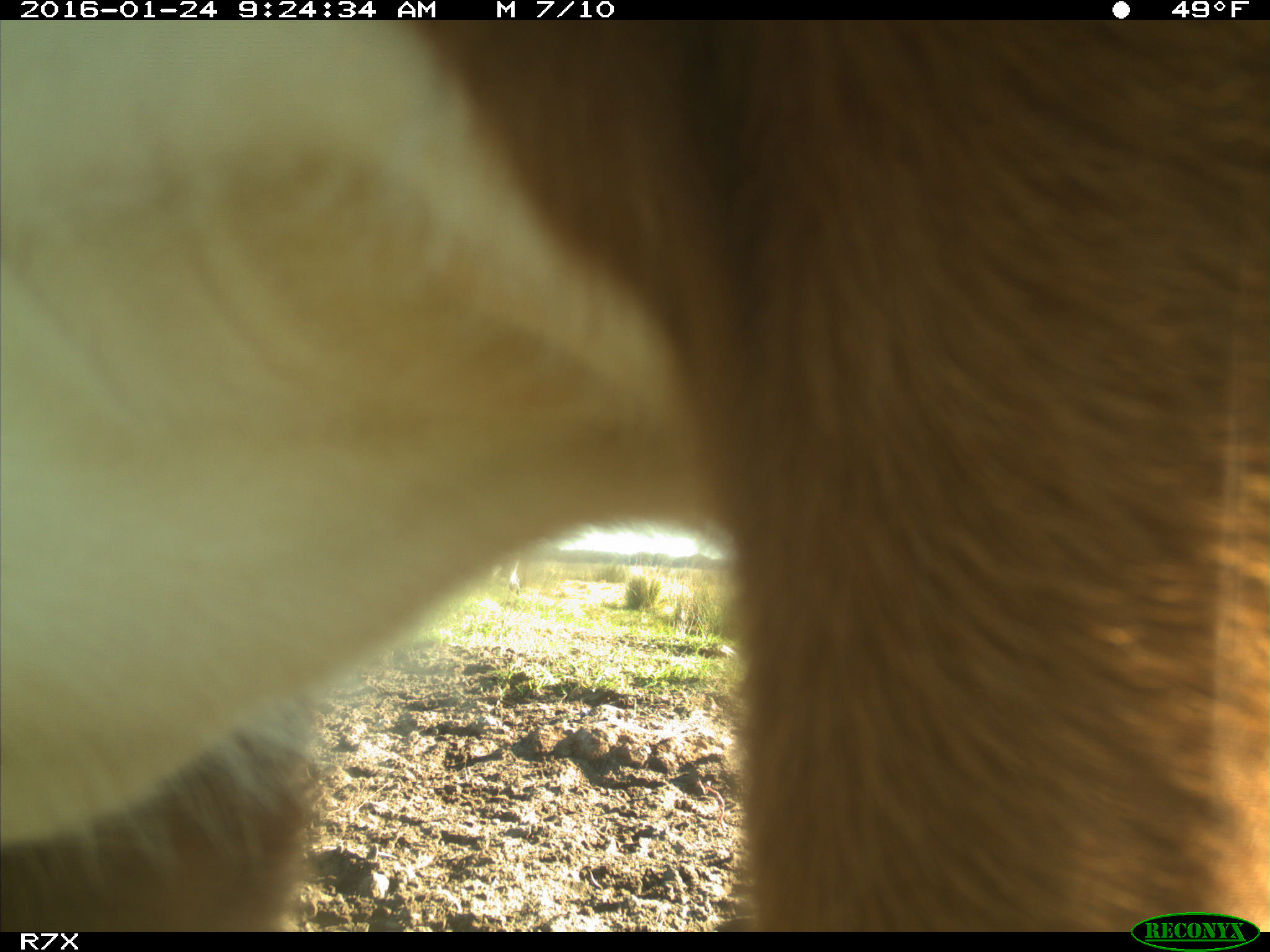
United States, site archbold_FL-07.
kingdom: Animalia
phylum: Chordata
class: Mammalia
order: Artiodactyla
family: Bovidae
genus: Bos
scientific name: Bos taurus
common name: domestic cow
Bos taurus (domestic cow).